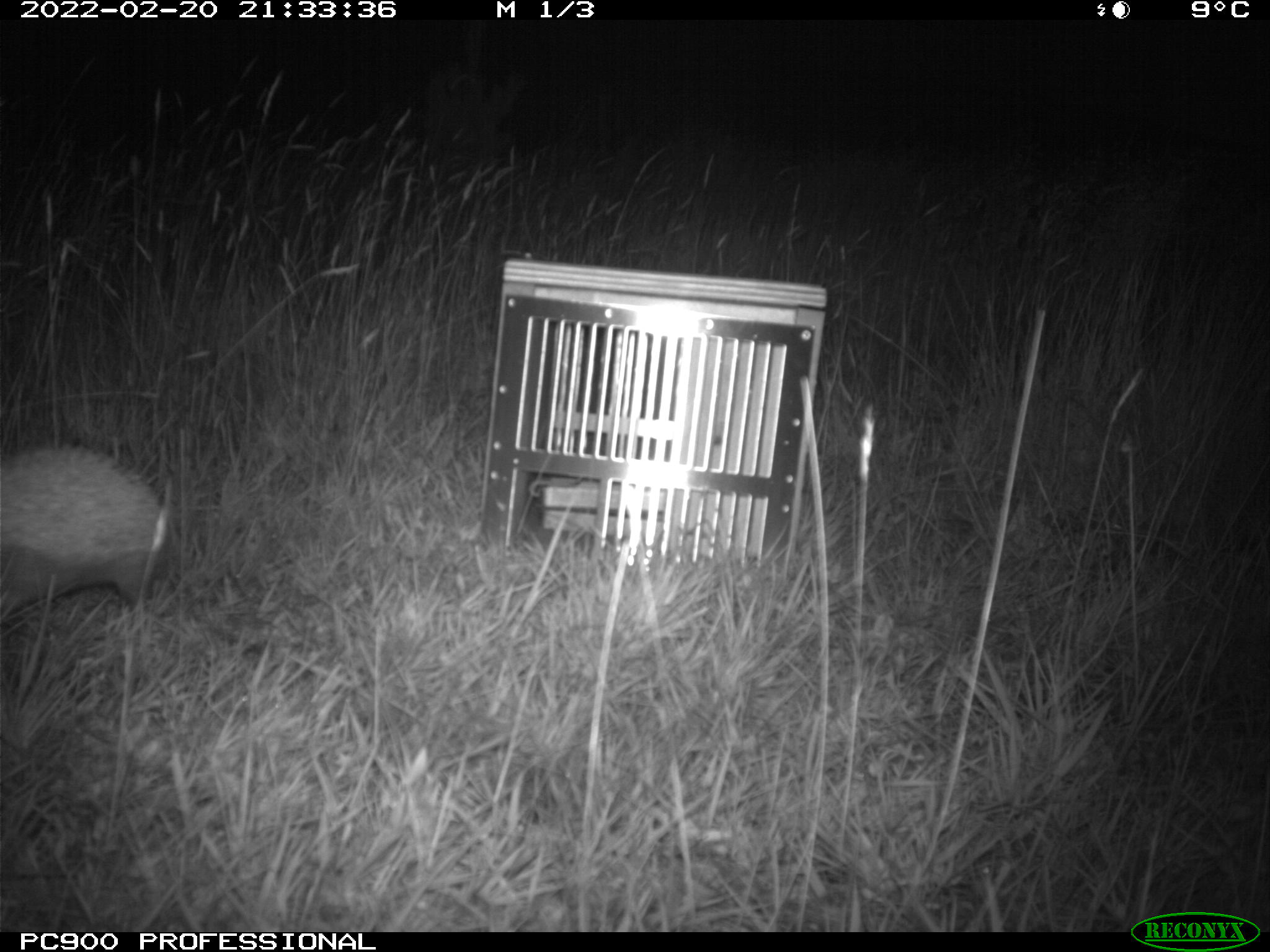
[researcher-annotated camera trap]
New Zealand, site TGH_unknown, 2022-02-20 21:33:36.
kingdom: Animalia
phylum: Chordata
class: Mammalia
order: Eulipotyphla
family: Erinaceidae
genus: Erinaceus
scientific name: Erinaceus europaeus europaeus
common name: european hedgehog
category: hedgehog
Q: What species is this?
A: Hedgehog (european hedgehog) (Erinaceus europaeus europaeus).